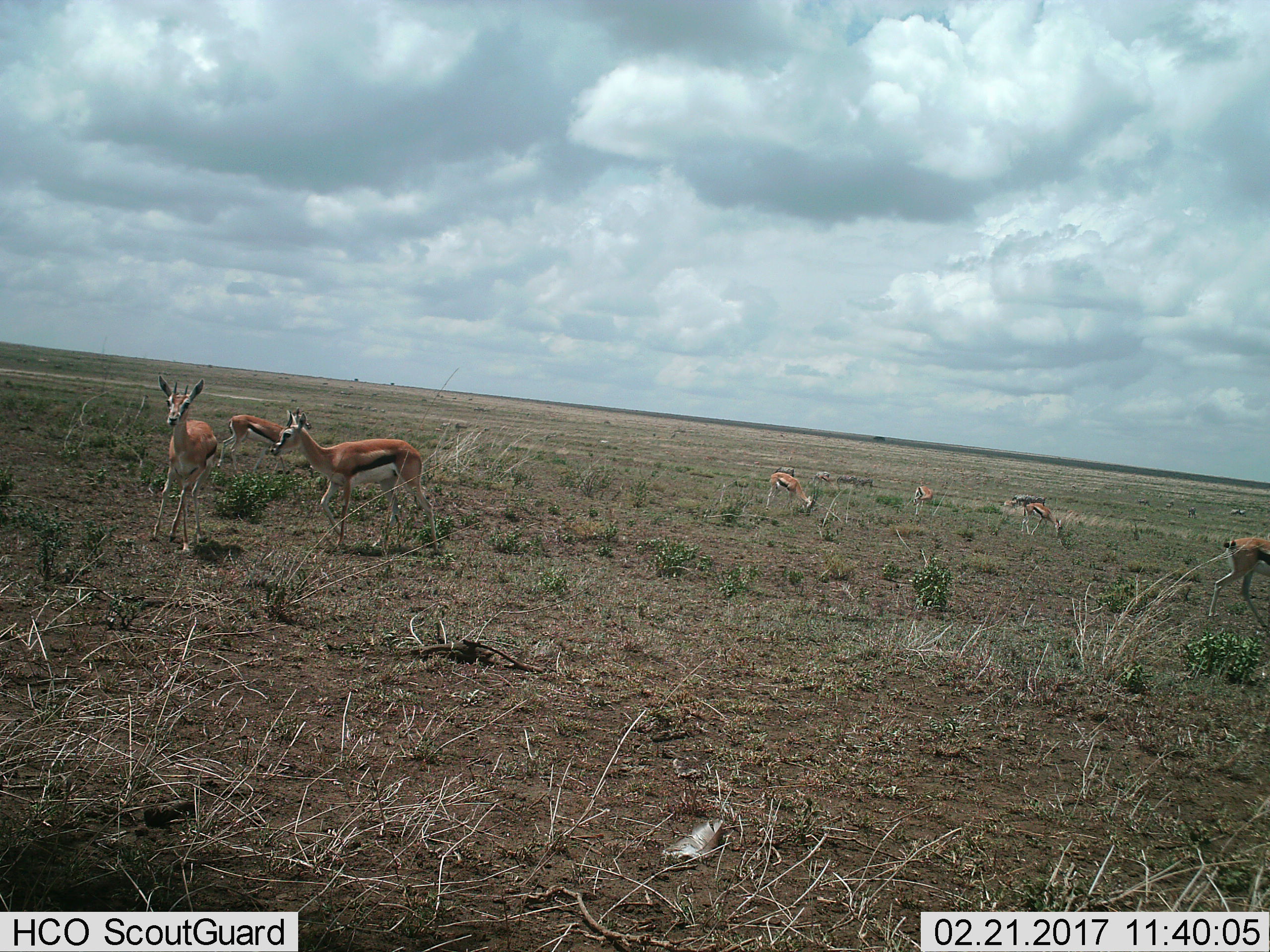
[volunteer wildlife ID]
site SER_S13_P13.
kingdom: Animalia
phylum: Chordata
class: Mammalia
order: Artiodactyla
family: Bovidae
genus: Eudorcas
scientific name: Eudorcas thomsonii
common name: thomson's gazelle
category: gazellethomsons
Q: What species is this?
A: Gazellethomsons (thomson's gazelle) (Eudorcas thomsonii).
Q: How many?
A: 7.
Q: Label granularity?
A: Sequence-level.